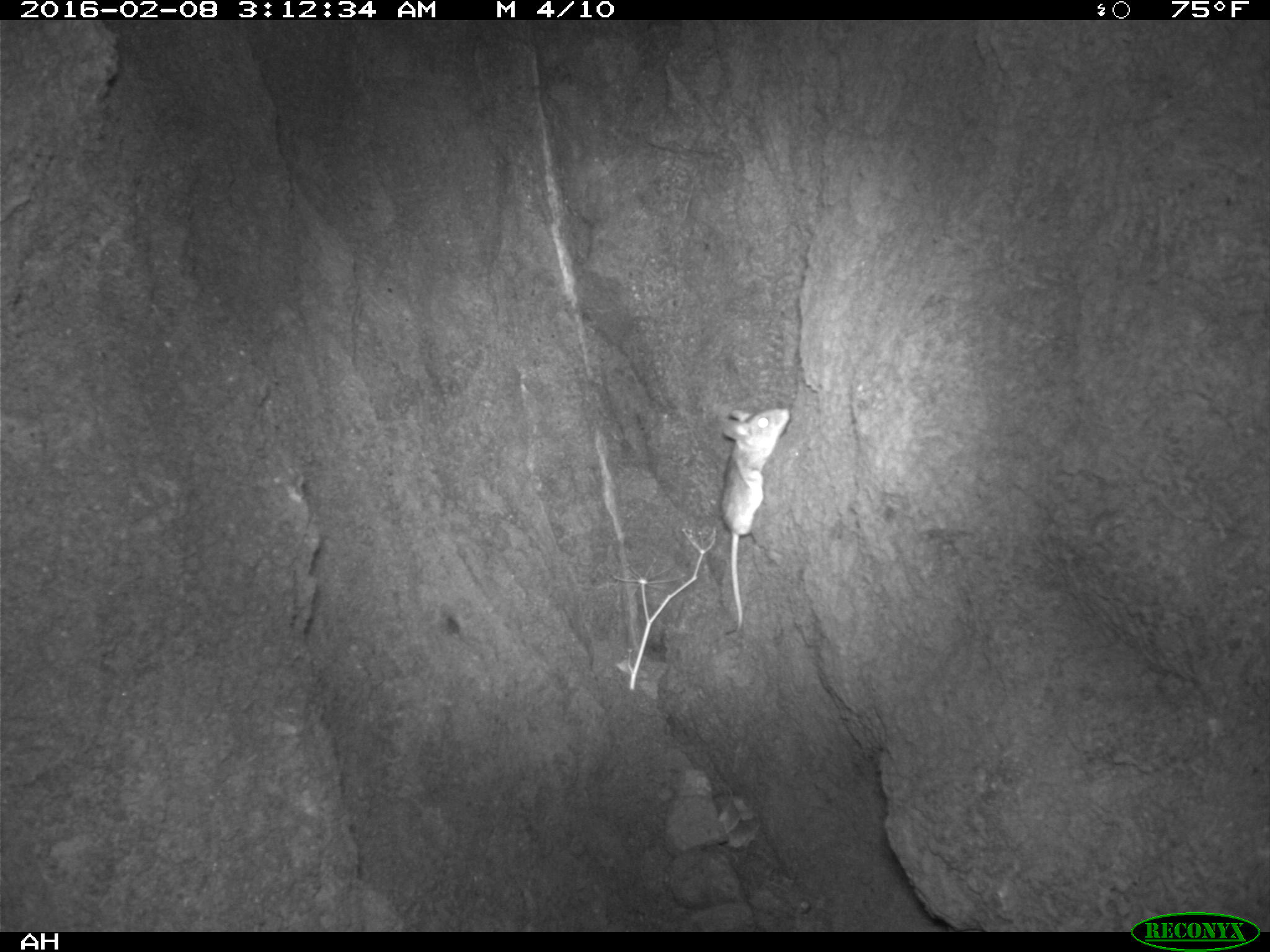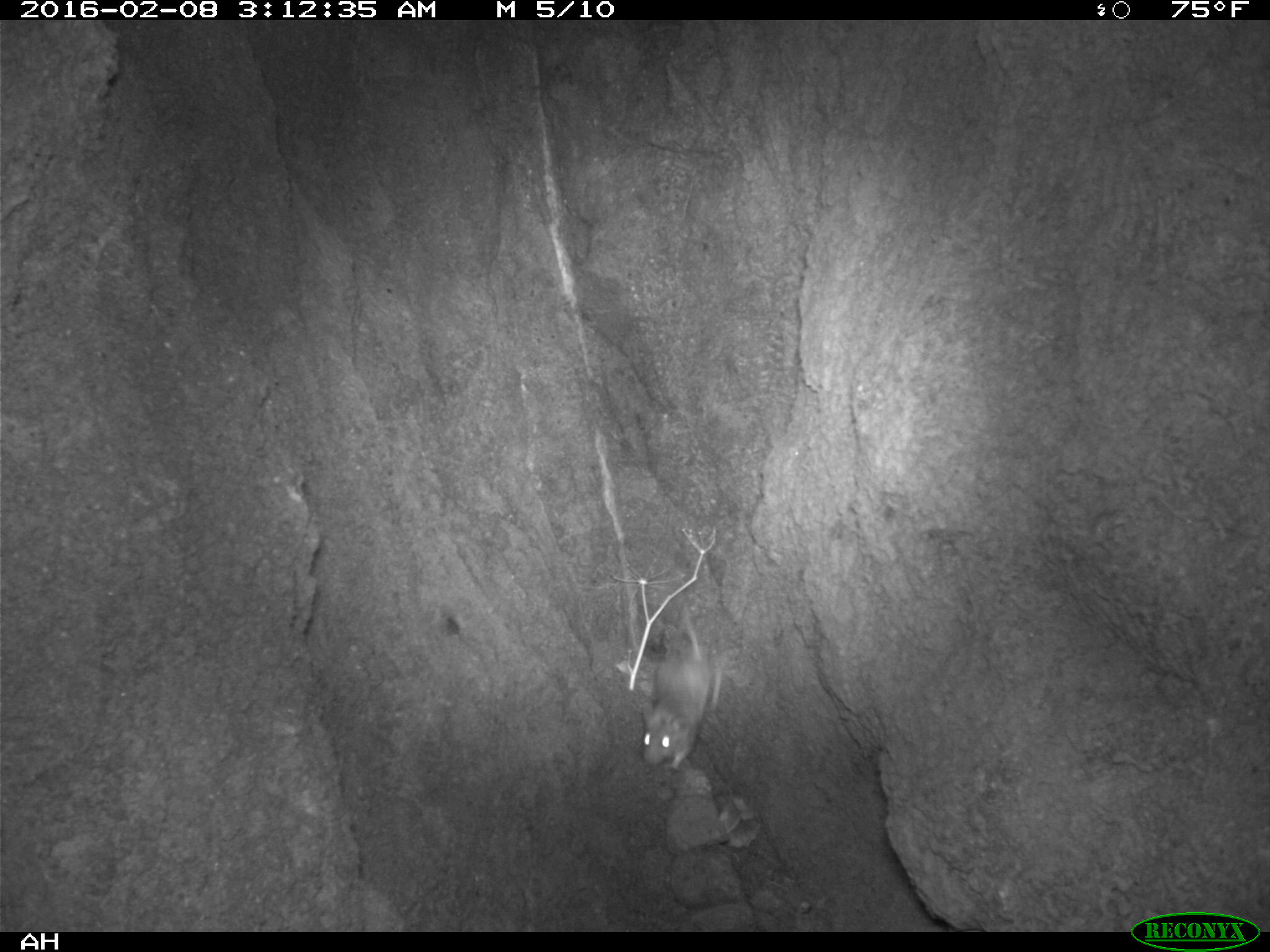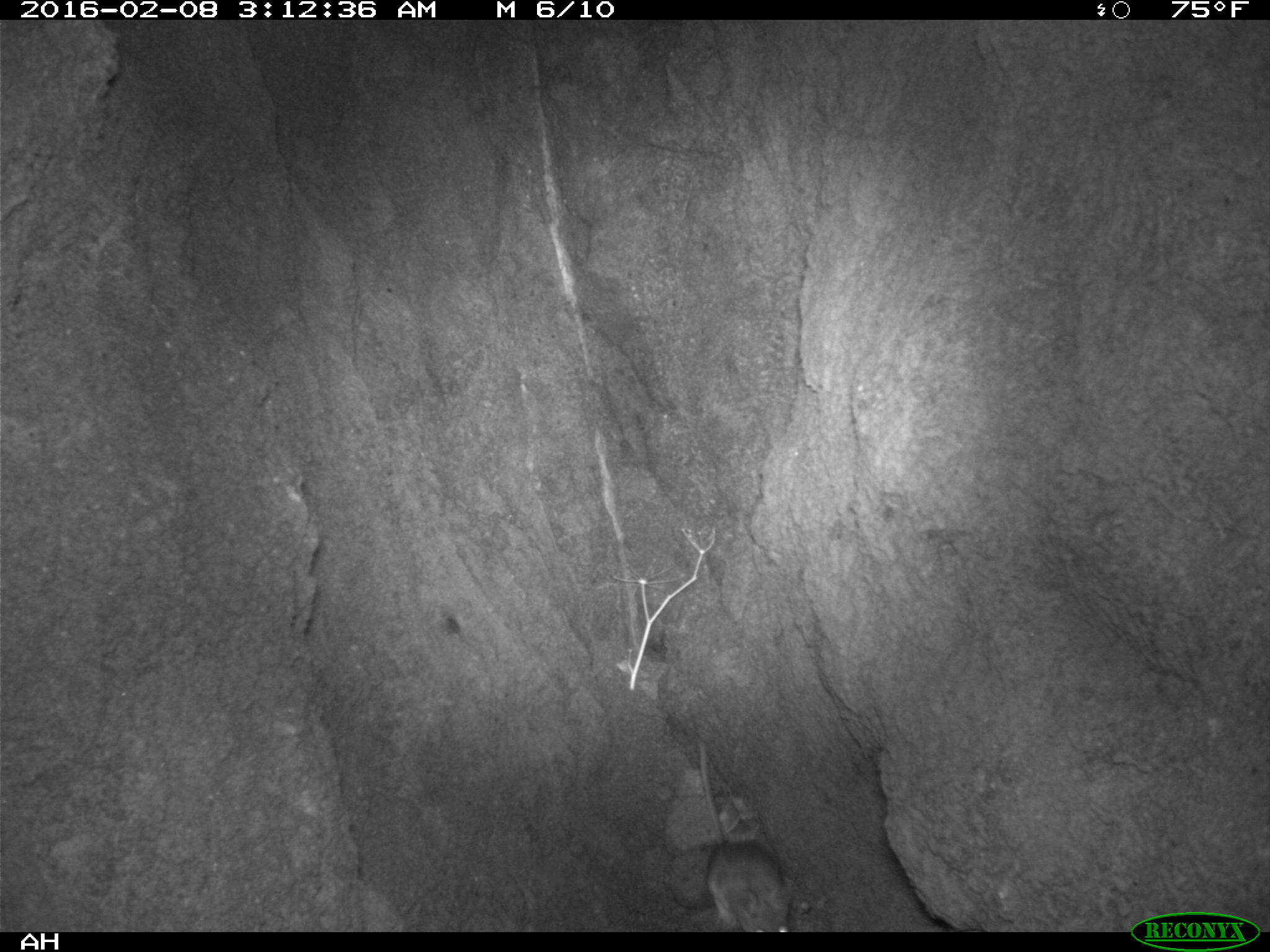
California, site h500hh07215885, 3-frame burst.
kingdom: Animalia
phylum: Chordata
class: Mammalia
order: Rodentia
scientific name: Rodentia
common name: rodent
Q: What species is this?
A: Rodent (Rodentia).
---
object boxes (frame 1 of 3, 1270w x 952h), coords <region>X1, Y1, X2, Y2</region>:
rodent: <region>719, 406, 791, 630</region>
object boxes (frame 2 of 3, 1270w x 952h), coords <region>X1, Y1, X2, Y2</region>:
rodent: <region>639, 615, 719, 770</region>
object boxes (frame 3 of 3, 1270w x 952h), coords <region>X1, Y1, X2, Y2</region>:
rodent: <region>699, 746, 794, 932</region>